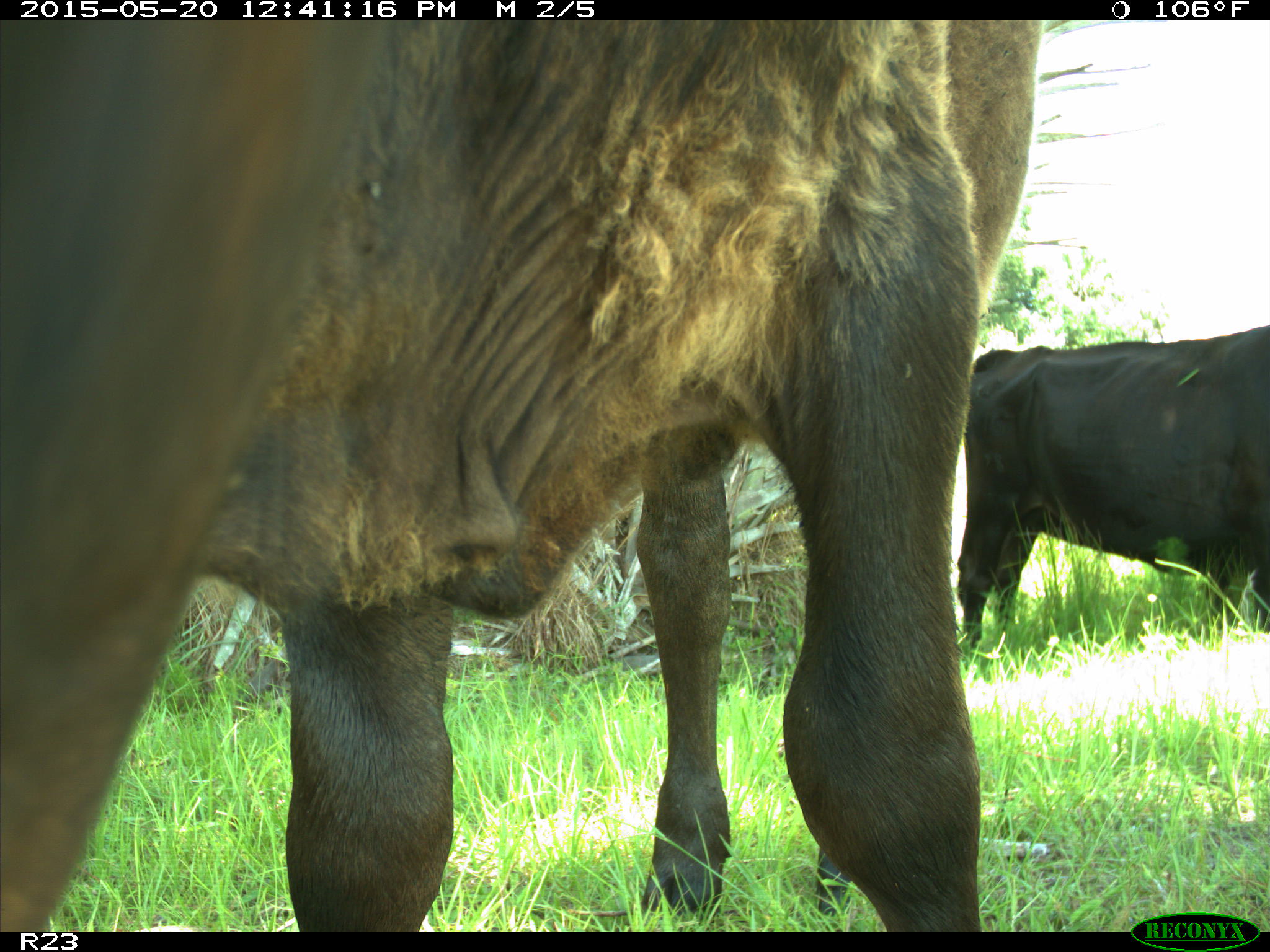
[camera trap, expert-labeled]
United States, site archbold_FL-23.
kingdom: Animalia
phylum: Chordata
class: Mammalia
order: Artiodactyla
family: Bovidae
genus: Bos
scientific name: Bos taurus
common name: domestic cow